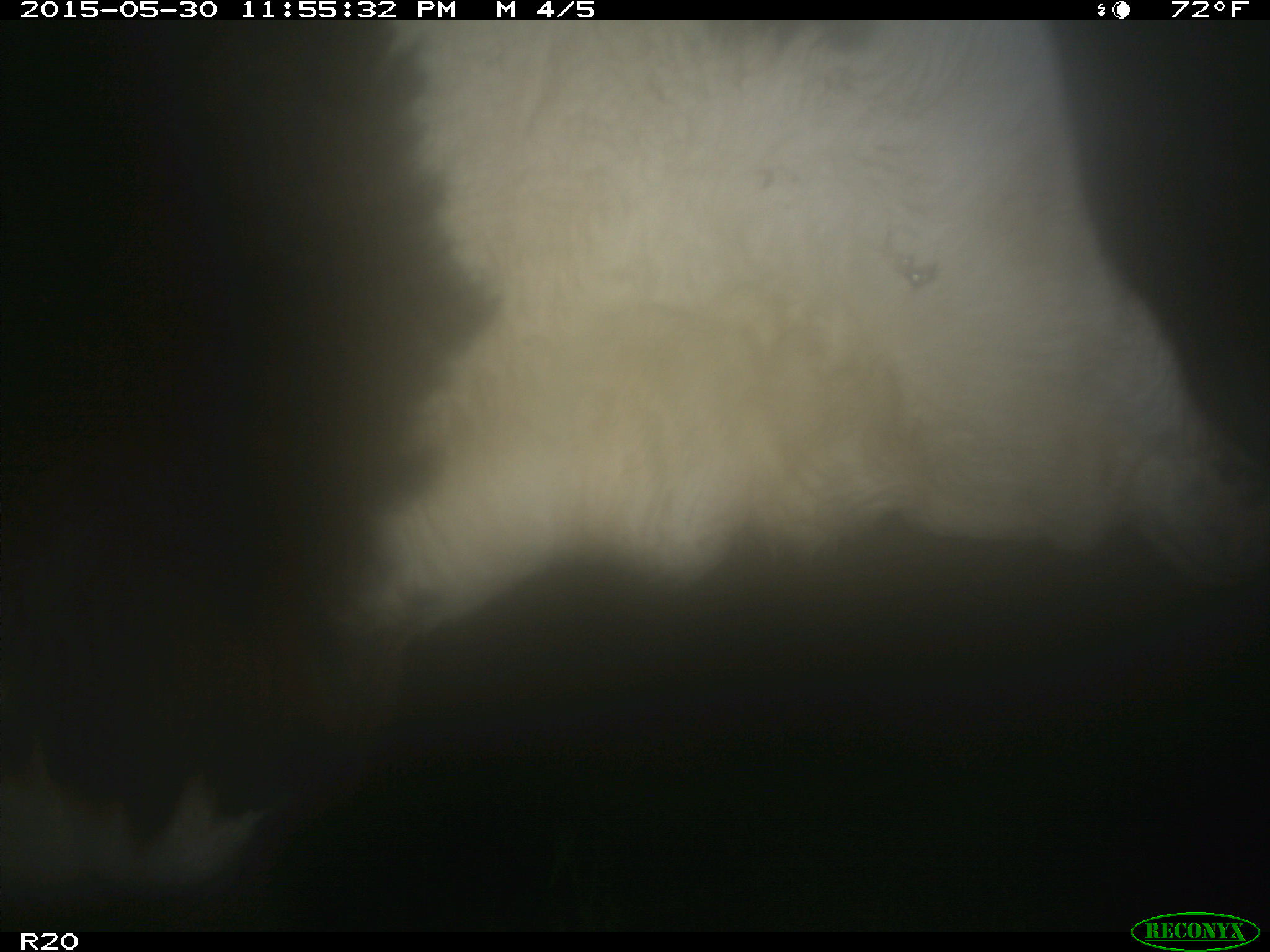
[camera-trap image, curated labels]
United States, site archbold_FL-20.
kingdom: Animalia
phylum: Chordata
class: Mammalia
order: Artiodactyla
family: Bovidae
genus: Bos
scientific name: Bos taurus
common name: domestic cow